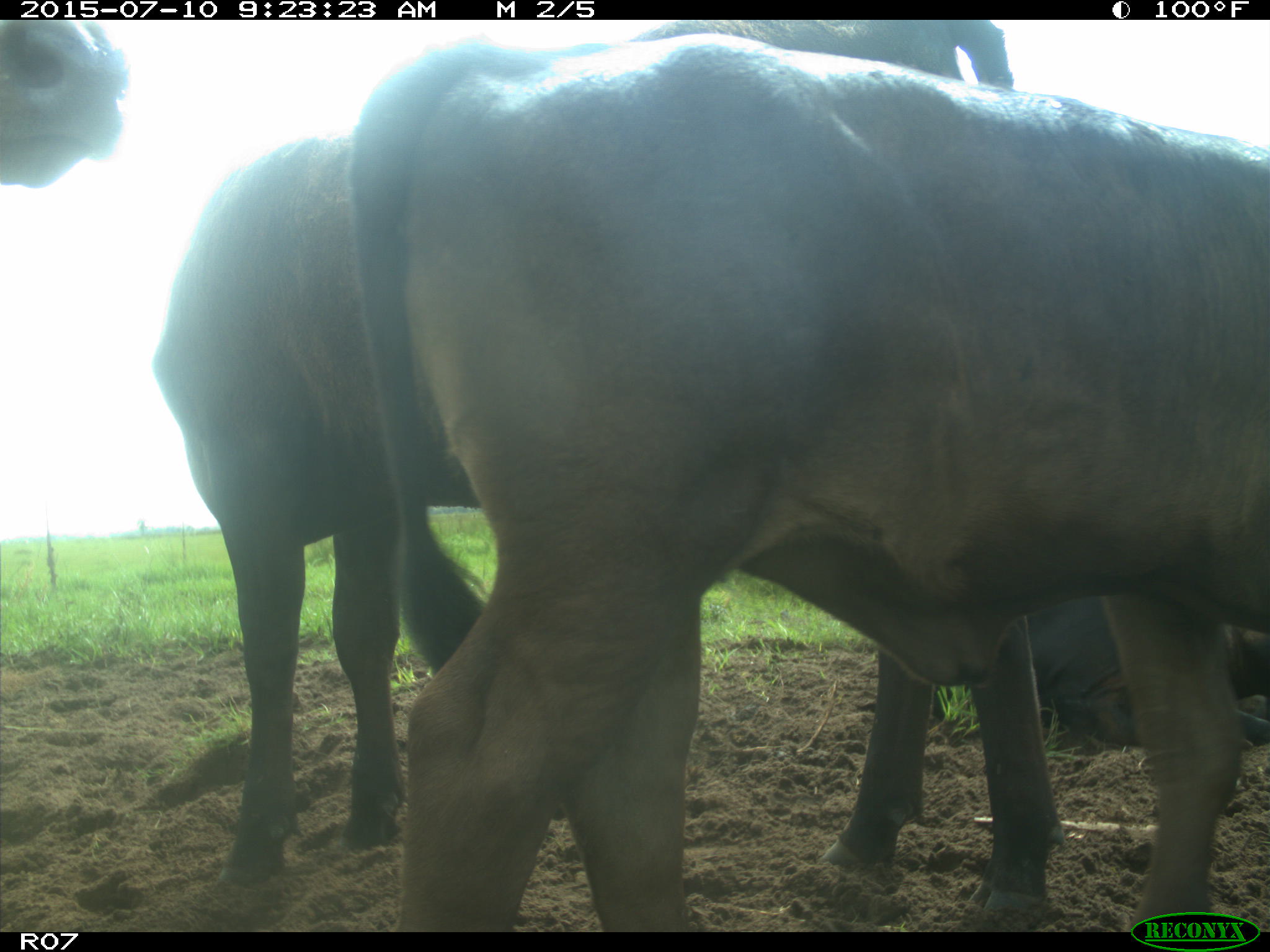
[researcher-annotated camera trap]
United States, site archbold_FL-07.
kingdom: Animalia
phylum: Chordata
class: Mammalia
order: Artiodactyla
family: Bovidae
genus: Bos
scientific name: Bos taurus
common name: domestic cow